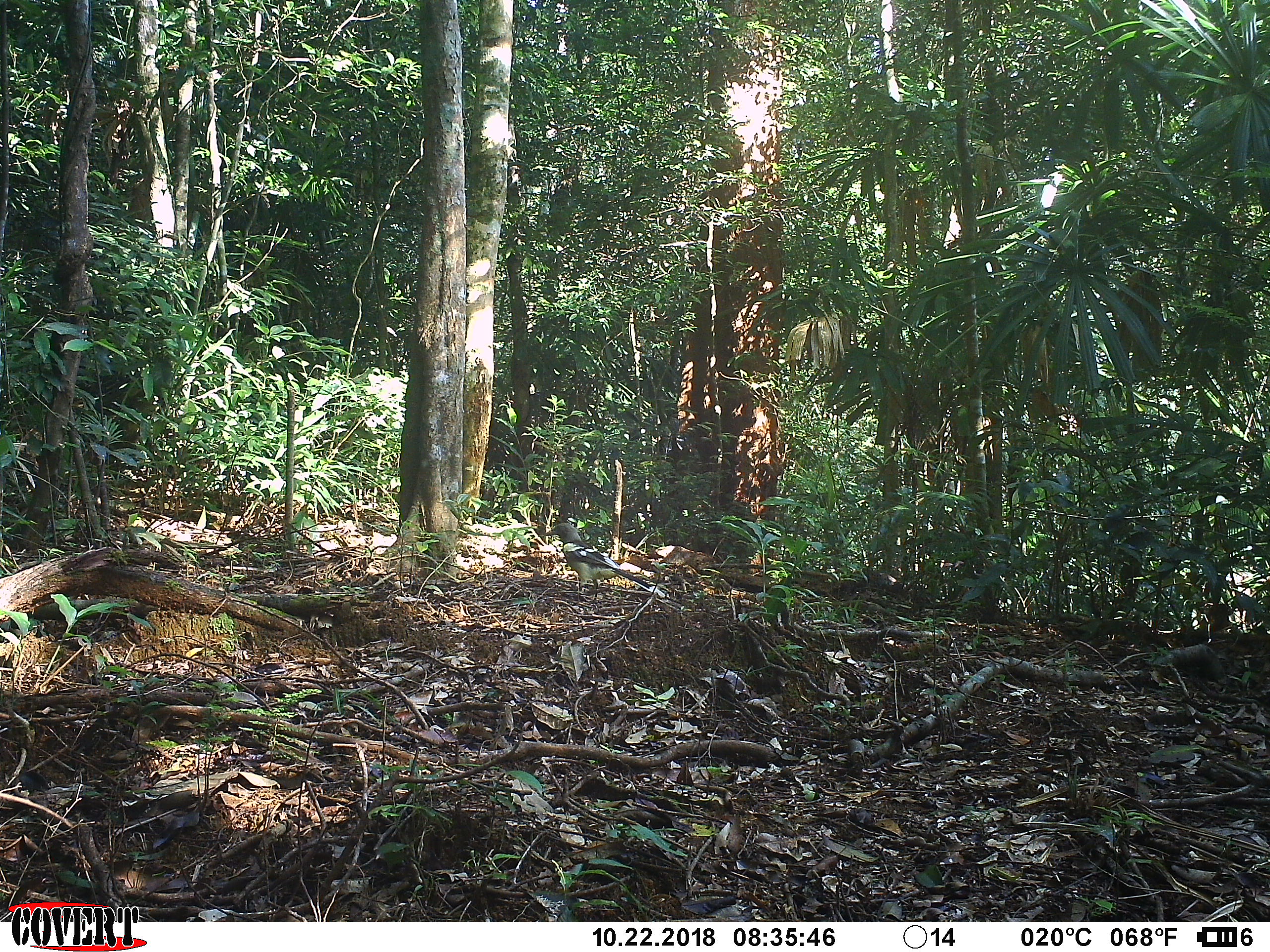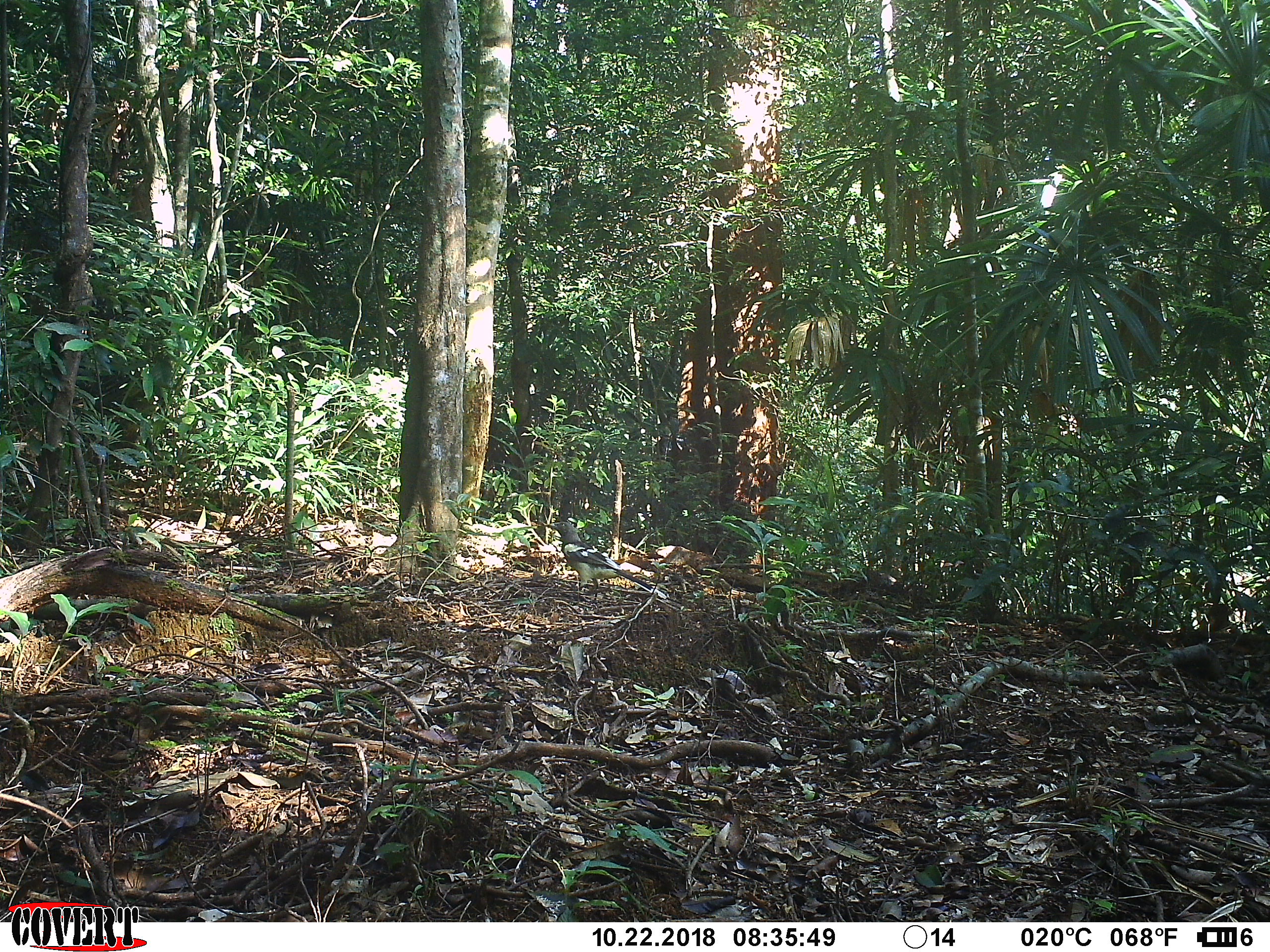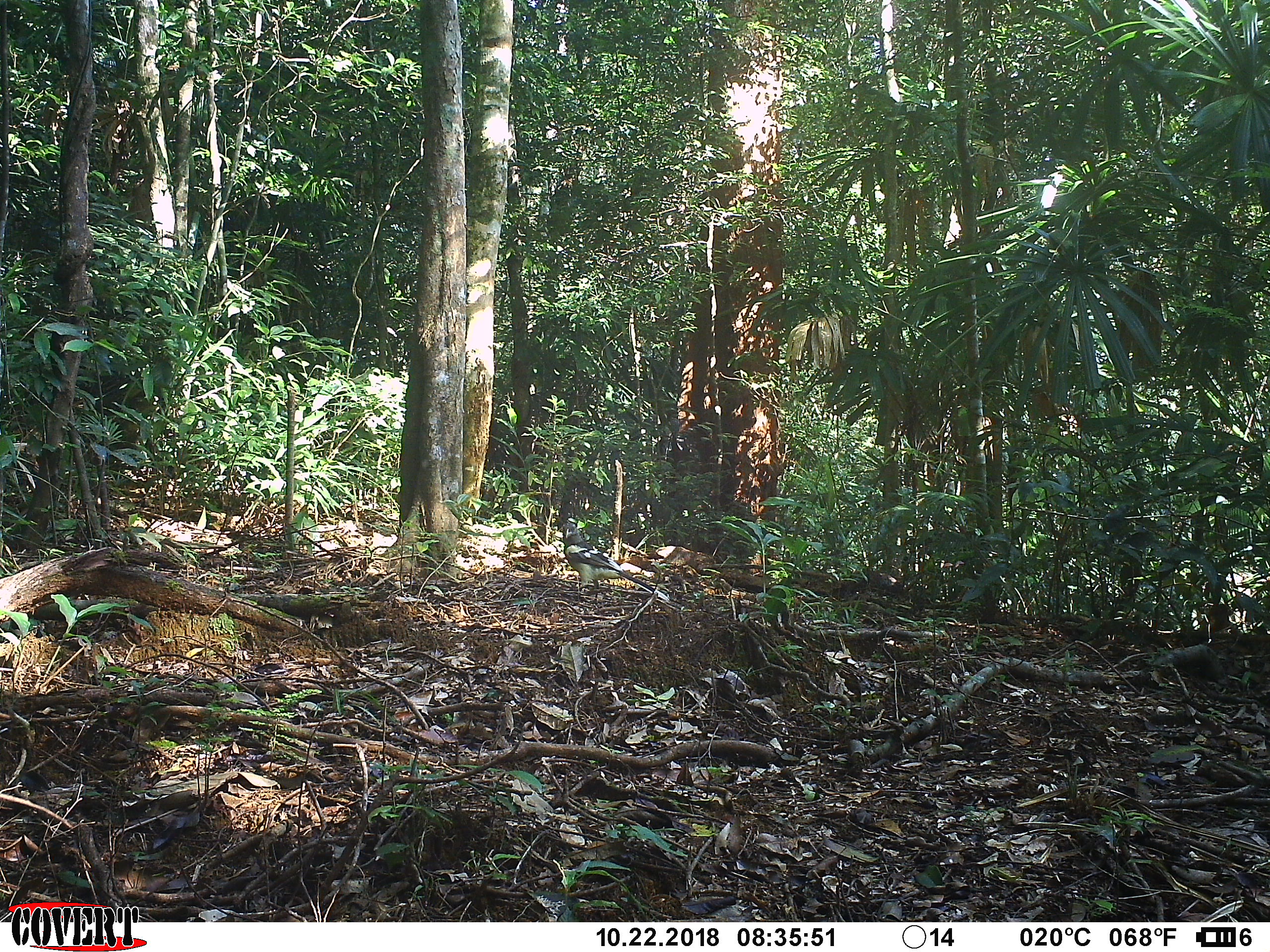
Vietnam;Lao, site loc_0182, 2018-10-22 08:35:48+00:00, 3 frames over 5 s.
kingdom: Animalia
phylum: Chordata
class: Aves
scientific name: Aves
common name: bird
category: unidentified bird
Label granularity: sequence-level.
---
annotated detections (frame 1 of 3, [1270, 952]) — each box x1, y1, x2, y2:
unidentified bird: 544, 522, 666, 597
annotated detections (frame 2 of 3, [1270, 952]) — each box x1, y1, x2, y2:
unidentified bird: 546, 521, 667, 599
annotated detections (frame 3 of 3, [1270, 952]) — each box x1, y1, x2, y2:
unidentified bird: 562, 522, 670, 601